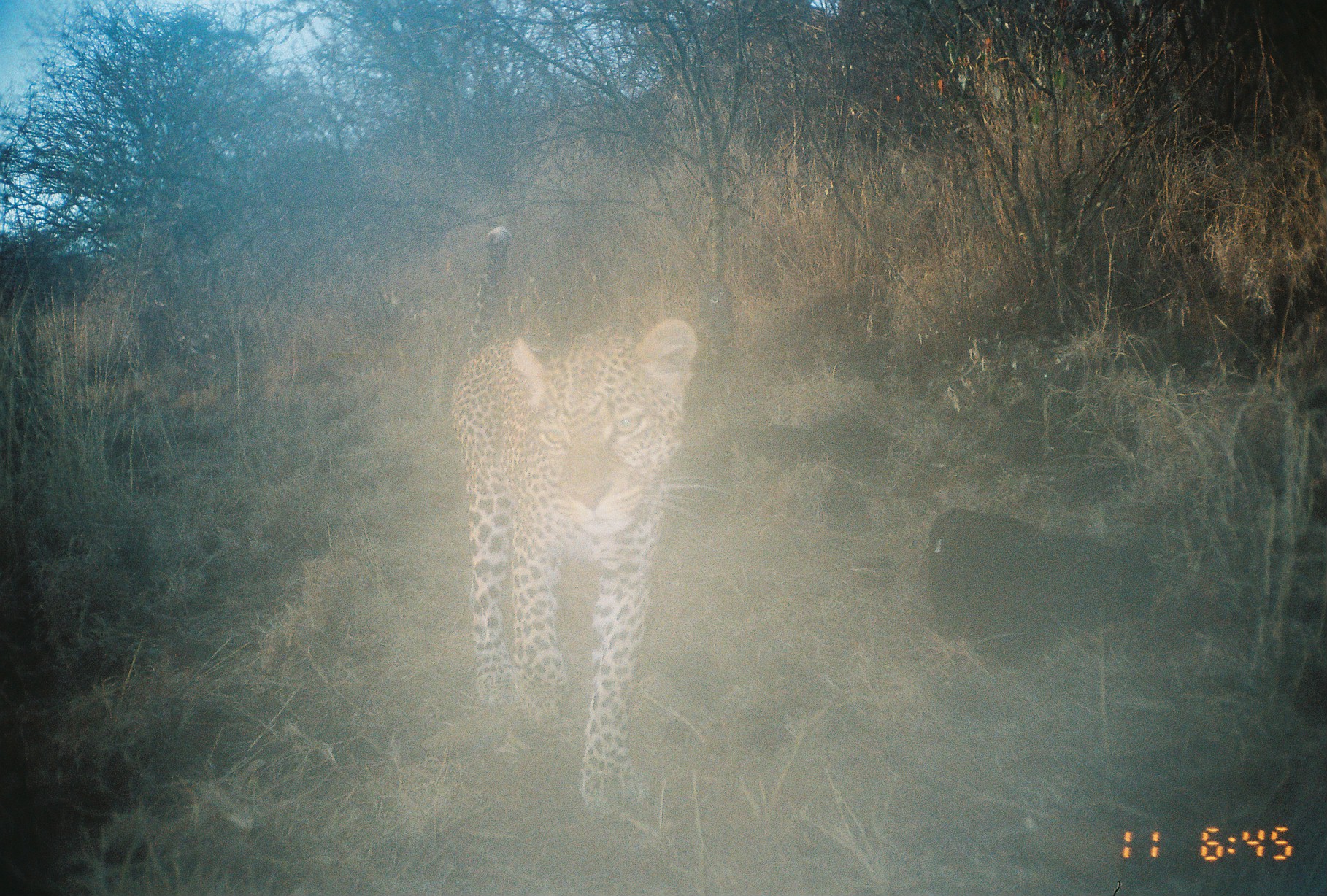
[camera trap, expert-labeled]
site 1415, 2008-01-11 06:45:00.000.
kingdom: Animalia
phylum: Chordata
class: Mammalia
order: Carnivora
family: Felidae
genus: Panthera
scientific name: Panthera pardus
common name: leopard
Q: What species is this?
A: Panthera pardus (leopard).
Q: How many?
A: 1.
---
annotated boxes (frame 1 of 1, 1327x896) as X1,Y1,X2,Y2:
panthera pardus: 451,223,728,814